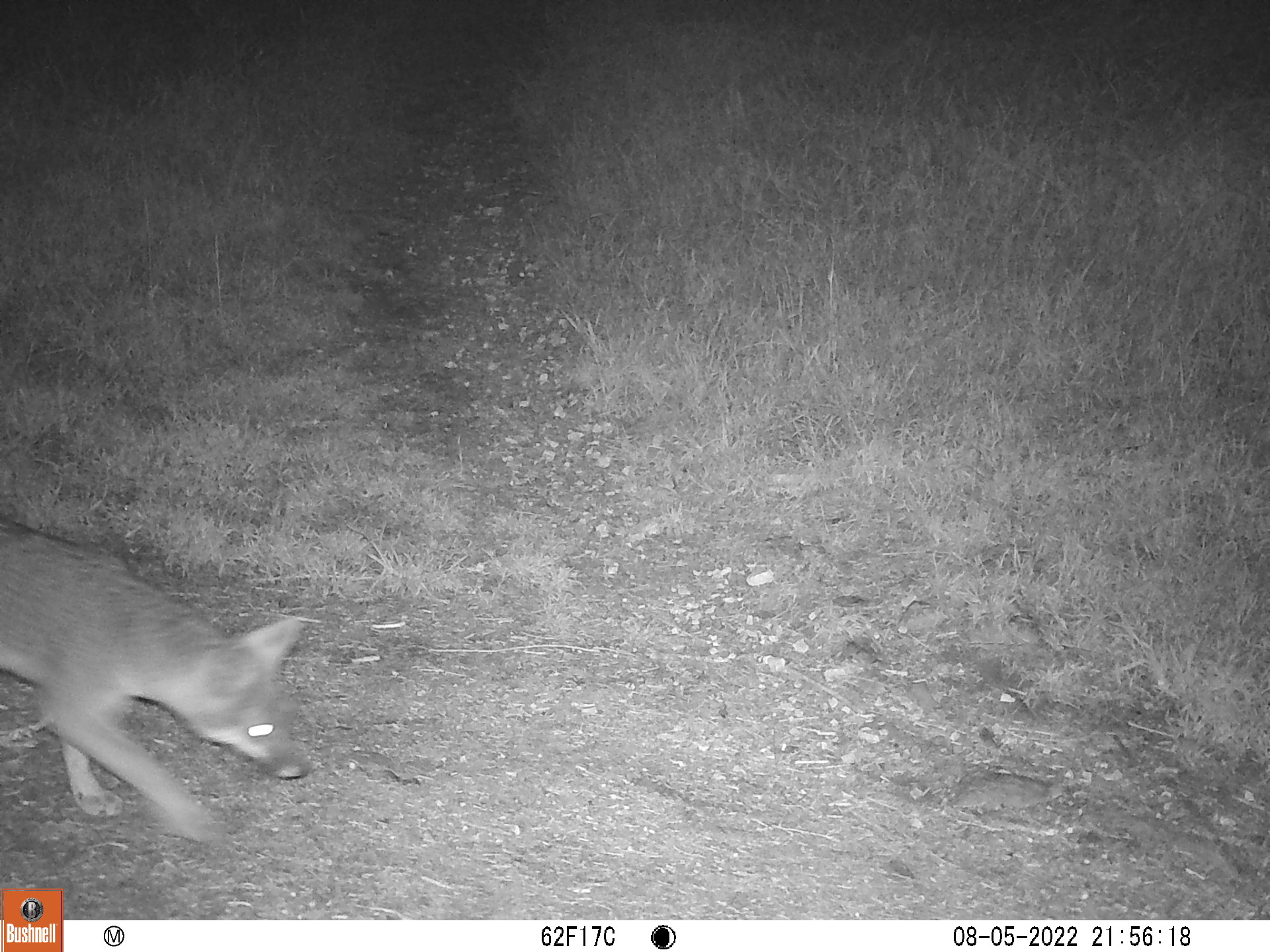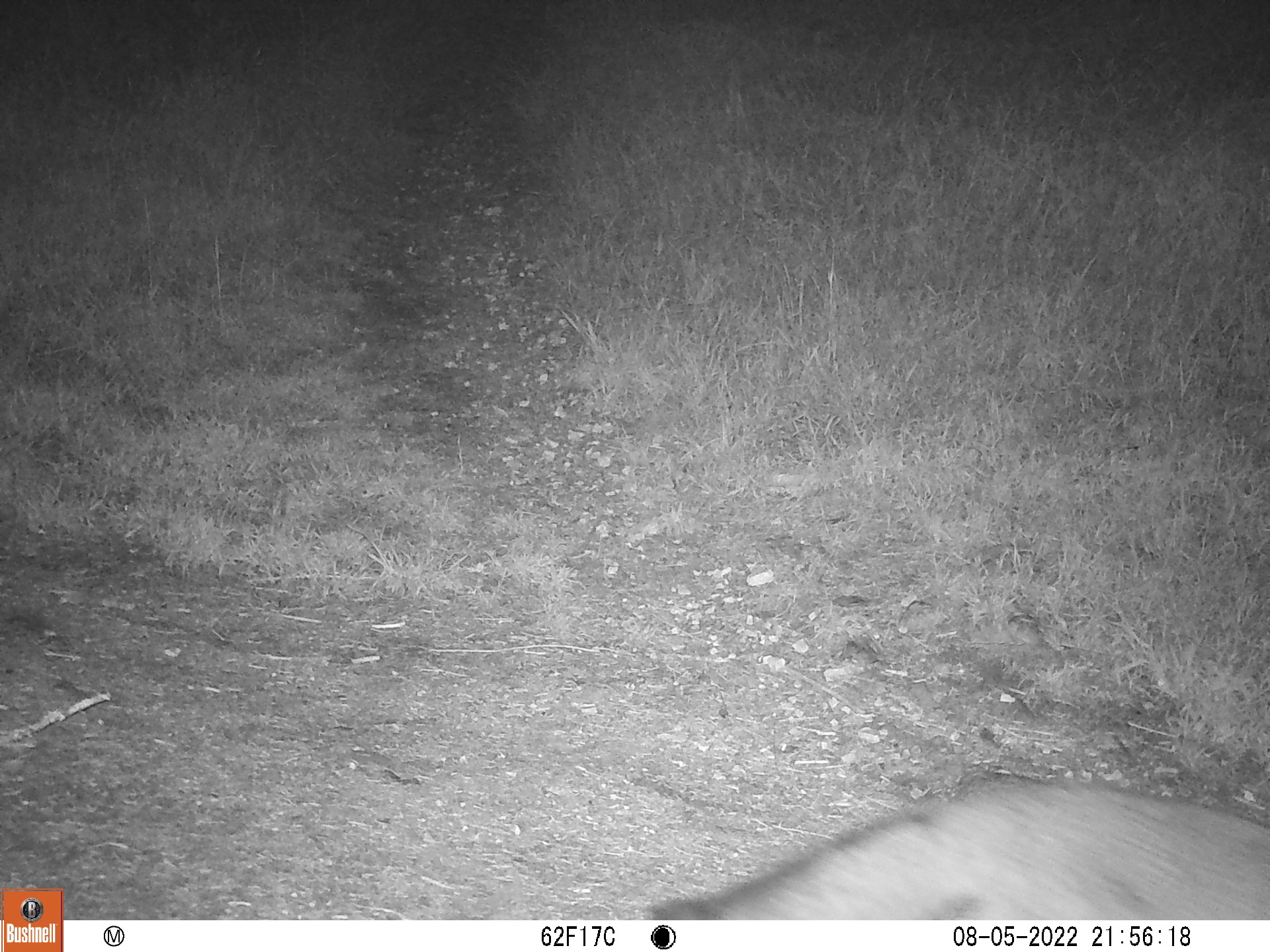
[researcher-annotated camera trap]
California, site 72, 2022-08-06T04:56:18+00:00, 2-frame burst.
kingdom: Animalia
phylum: Chordata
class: Mammalia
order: Carnivora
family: Canidae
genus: Urocyon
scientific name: Urocyon cinereoargenteus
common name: gray fox